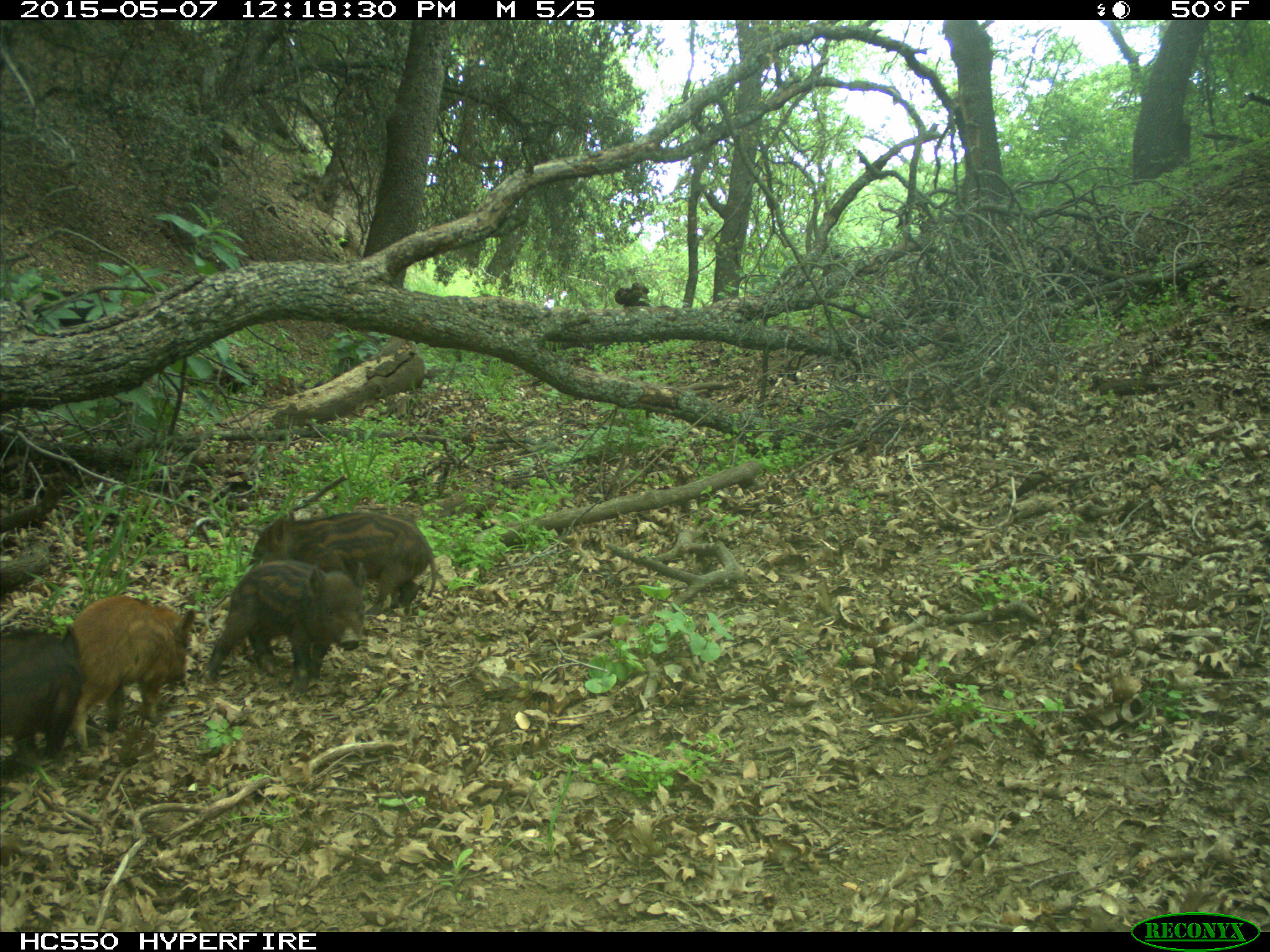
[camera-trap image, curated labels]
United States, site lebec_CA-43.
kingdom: Animalia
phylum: Chordata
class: Mammalia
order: Artiodactyla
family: Suidae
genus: Sus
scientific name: Sus scrofa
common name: wild boar